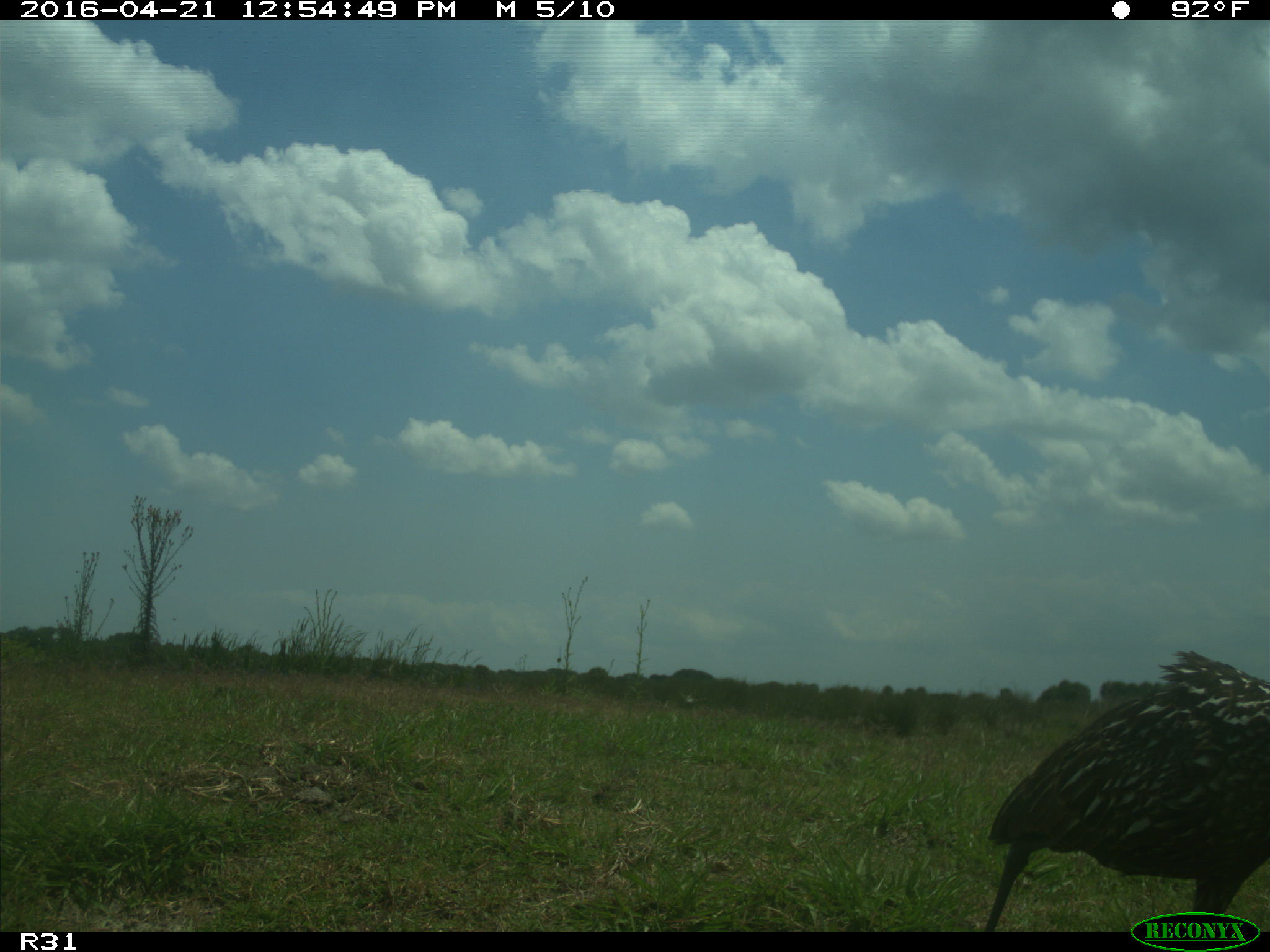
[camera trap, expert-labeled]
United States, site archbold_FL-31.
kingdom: Animalia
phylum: Chordata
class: Aves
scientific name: Aves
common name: birds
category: unidentified bird